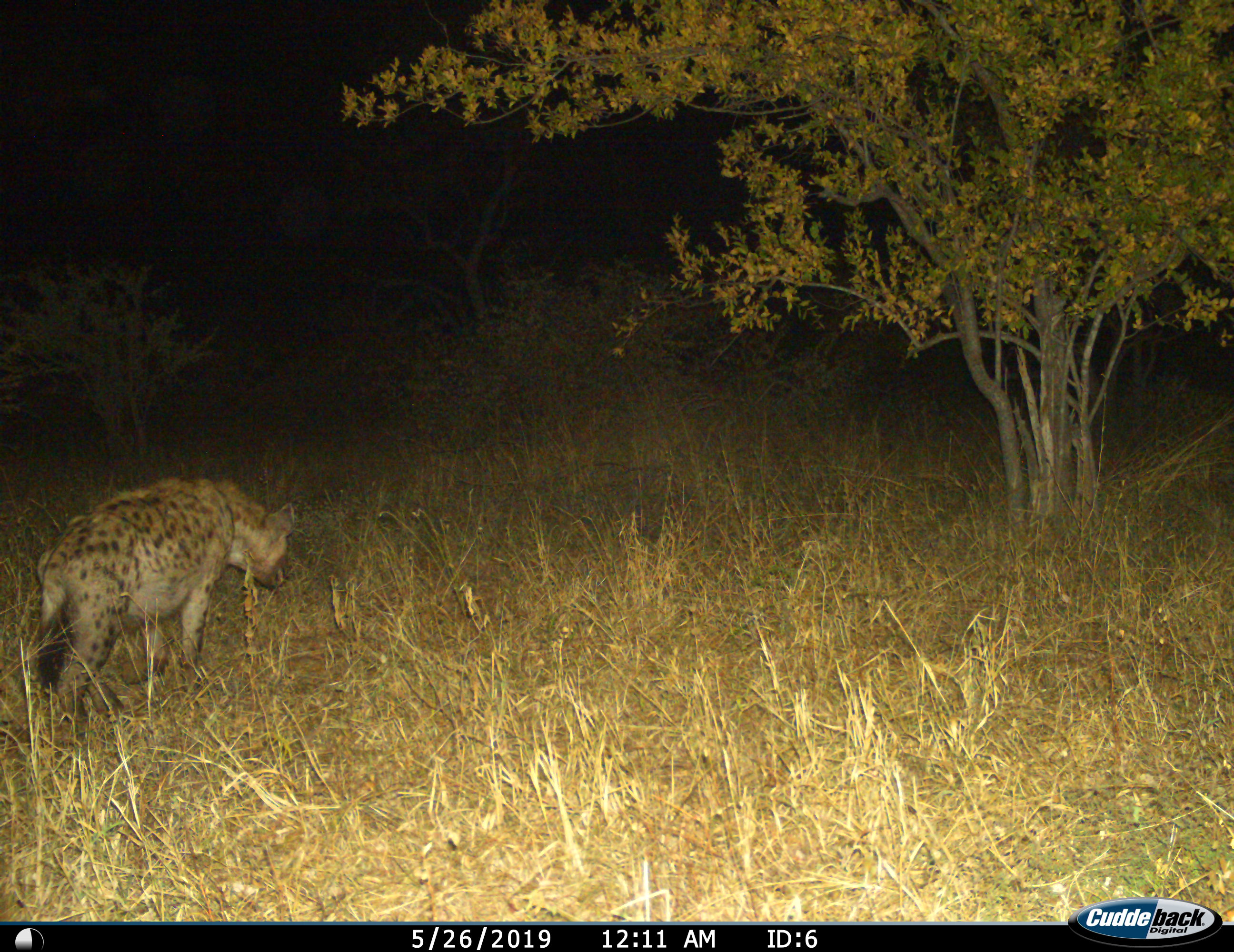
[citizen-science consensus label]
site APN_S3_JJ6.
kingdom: Animalia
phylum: Chordata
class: Mammalia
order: Carnivora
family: Hyaenidae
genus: Crocuta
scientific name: Crocuta crocuta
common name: spotted hyena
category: hyenaspotted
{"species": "hyenaspotted (spotted hyena) (Crocuta crocuta)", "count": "1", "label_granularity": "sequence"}